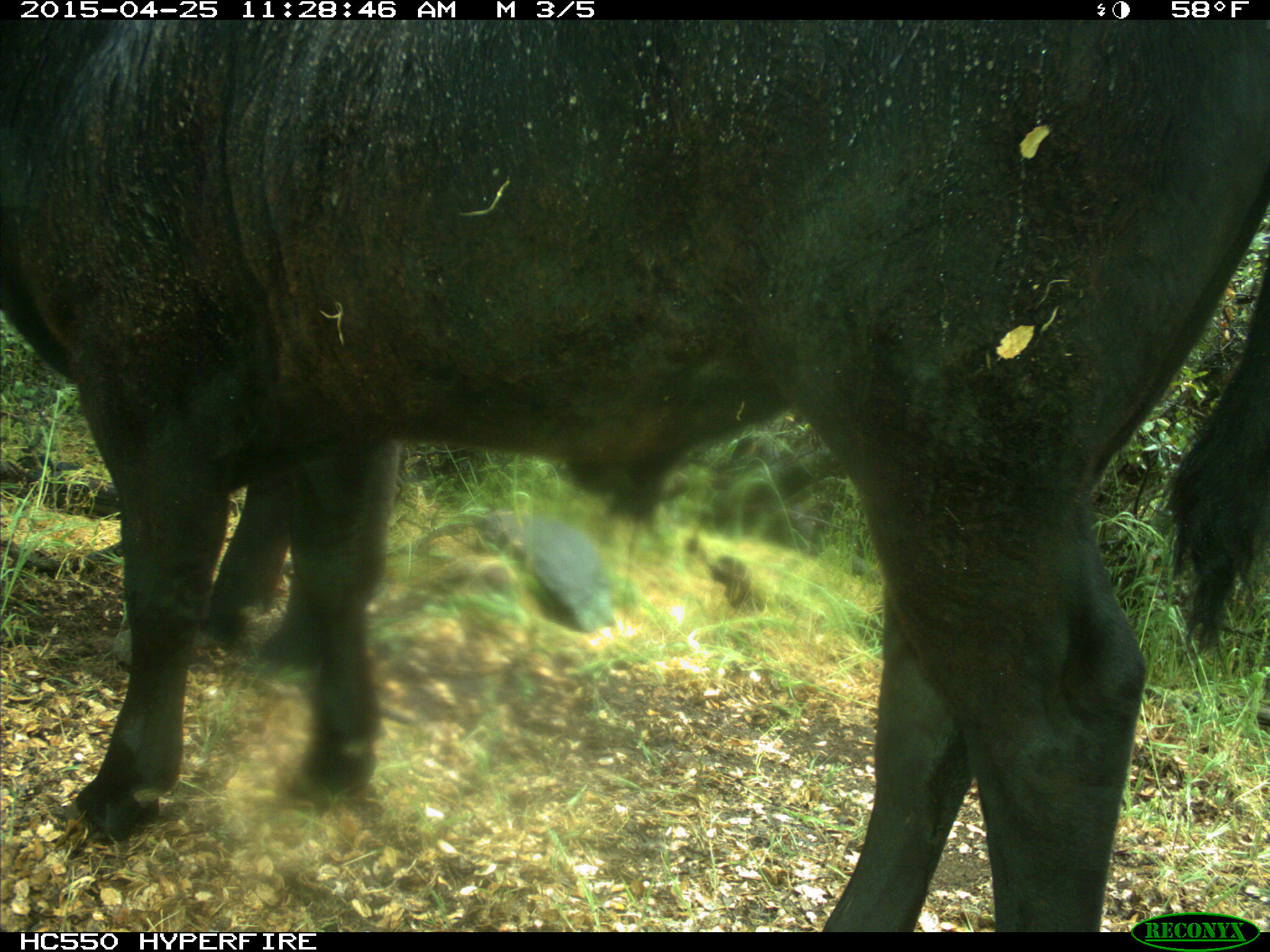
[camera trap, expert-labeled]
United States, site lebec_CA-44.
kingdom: Animalia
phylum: Chordata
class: Mammalia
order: Artiodactyla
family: Suidae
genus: Sus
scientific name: Sus scrofa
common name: wild boar